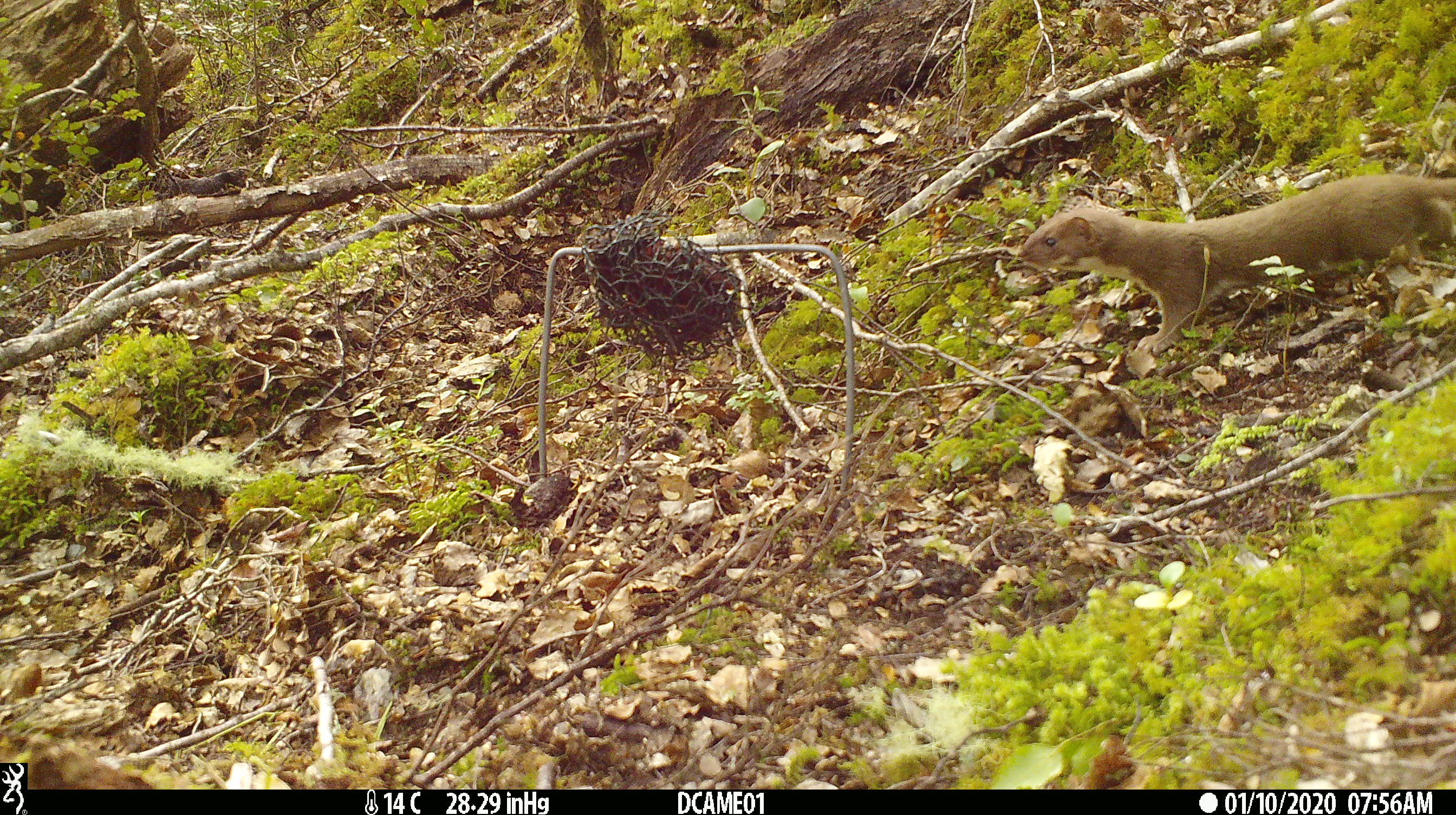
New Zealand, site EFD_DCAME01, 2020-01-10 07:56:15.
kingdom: Animalia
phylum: Chordata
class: Mammalia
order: Carnivora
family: Mustelidae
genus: Mustela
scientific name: Mustela nivalis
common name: least weasel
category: weasel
Weasel (least weasel) (Mustela nivalis).